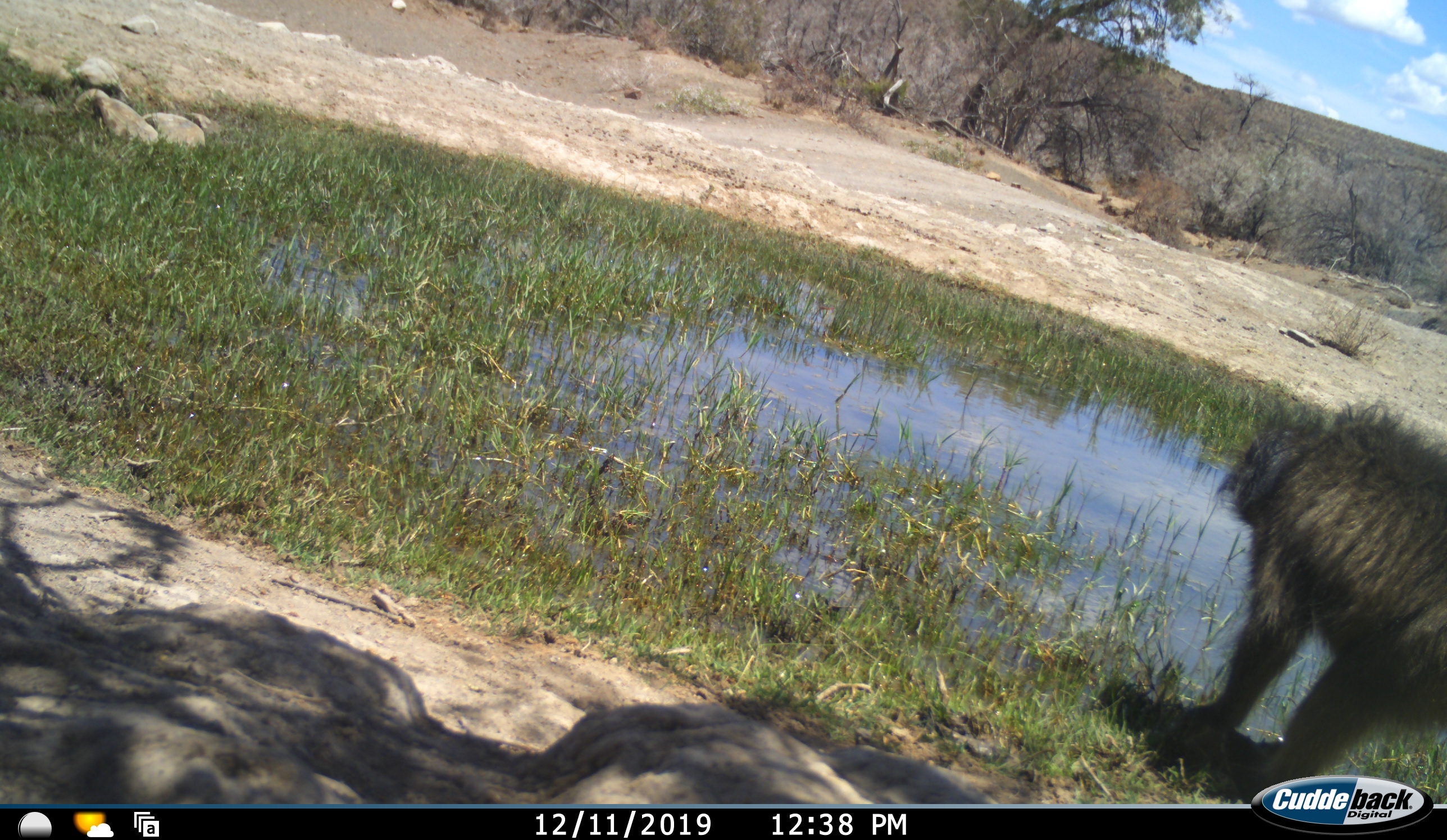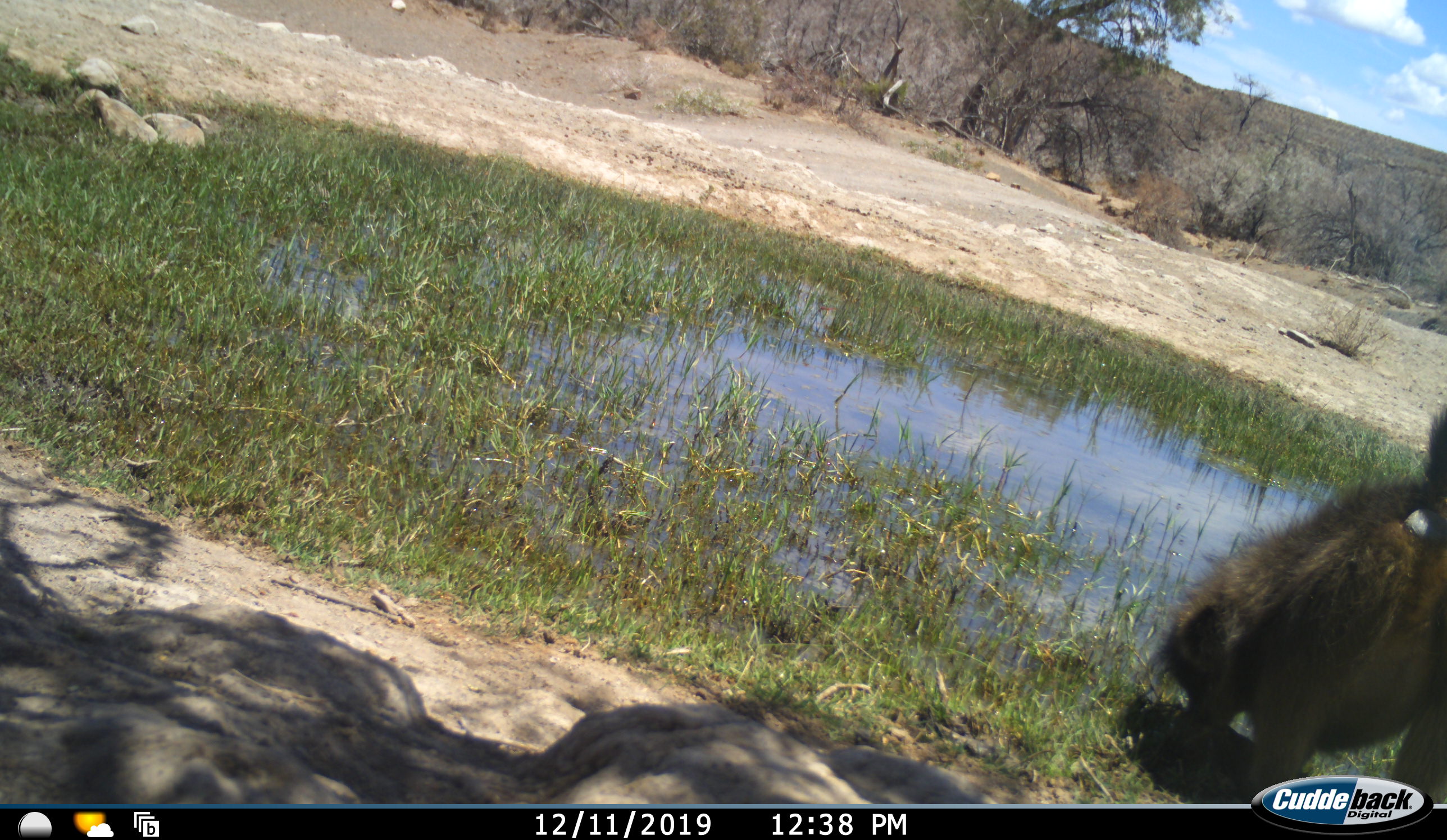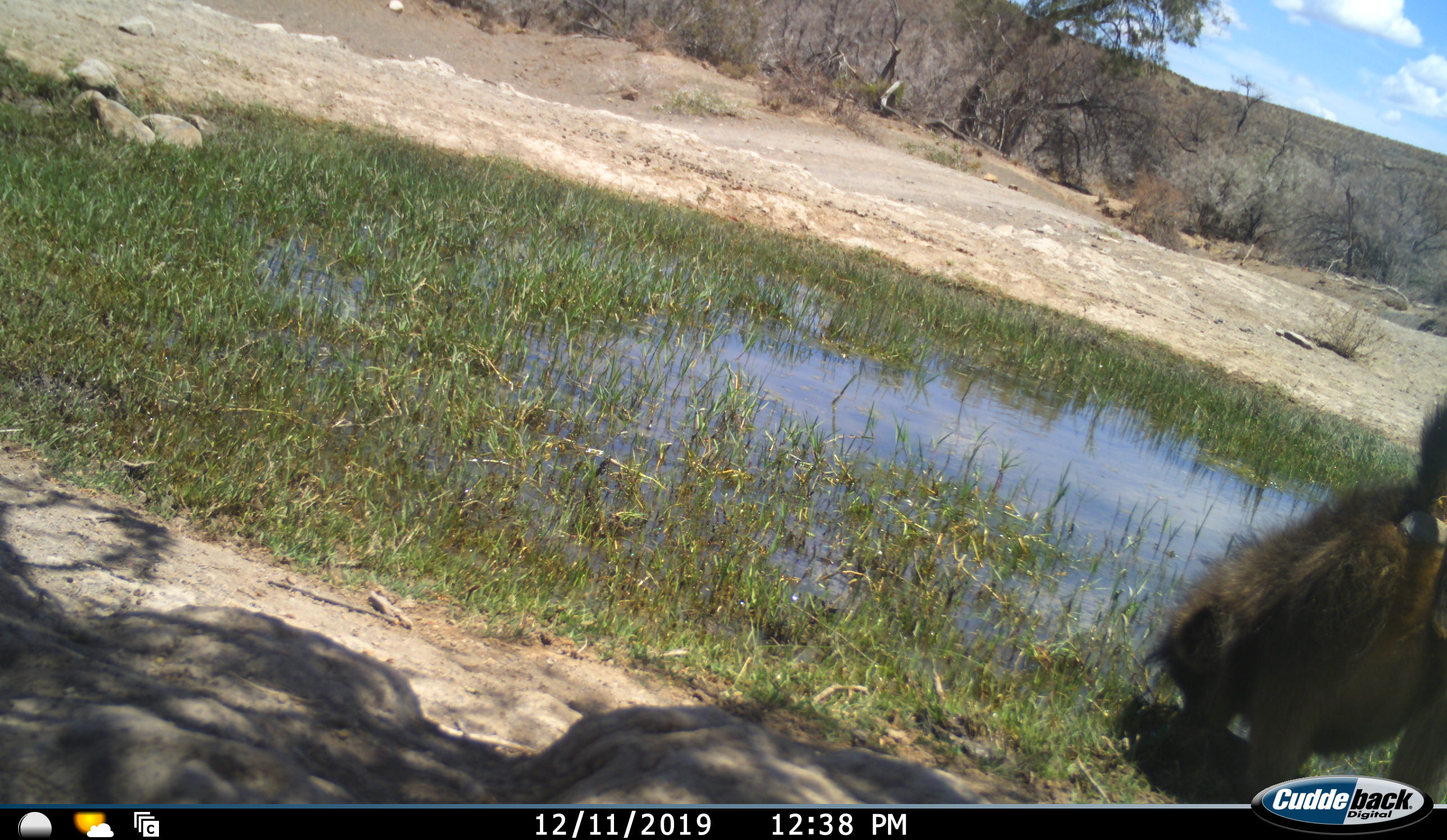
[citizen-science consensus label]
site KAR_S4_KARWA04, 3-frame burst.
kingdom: Animalia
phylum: Chordata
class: Mammalia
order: Primates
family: Cercopithecidae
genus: Papio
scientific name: Papio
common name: baboon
Baboon (Papio), count 1. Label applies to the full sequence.